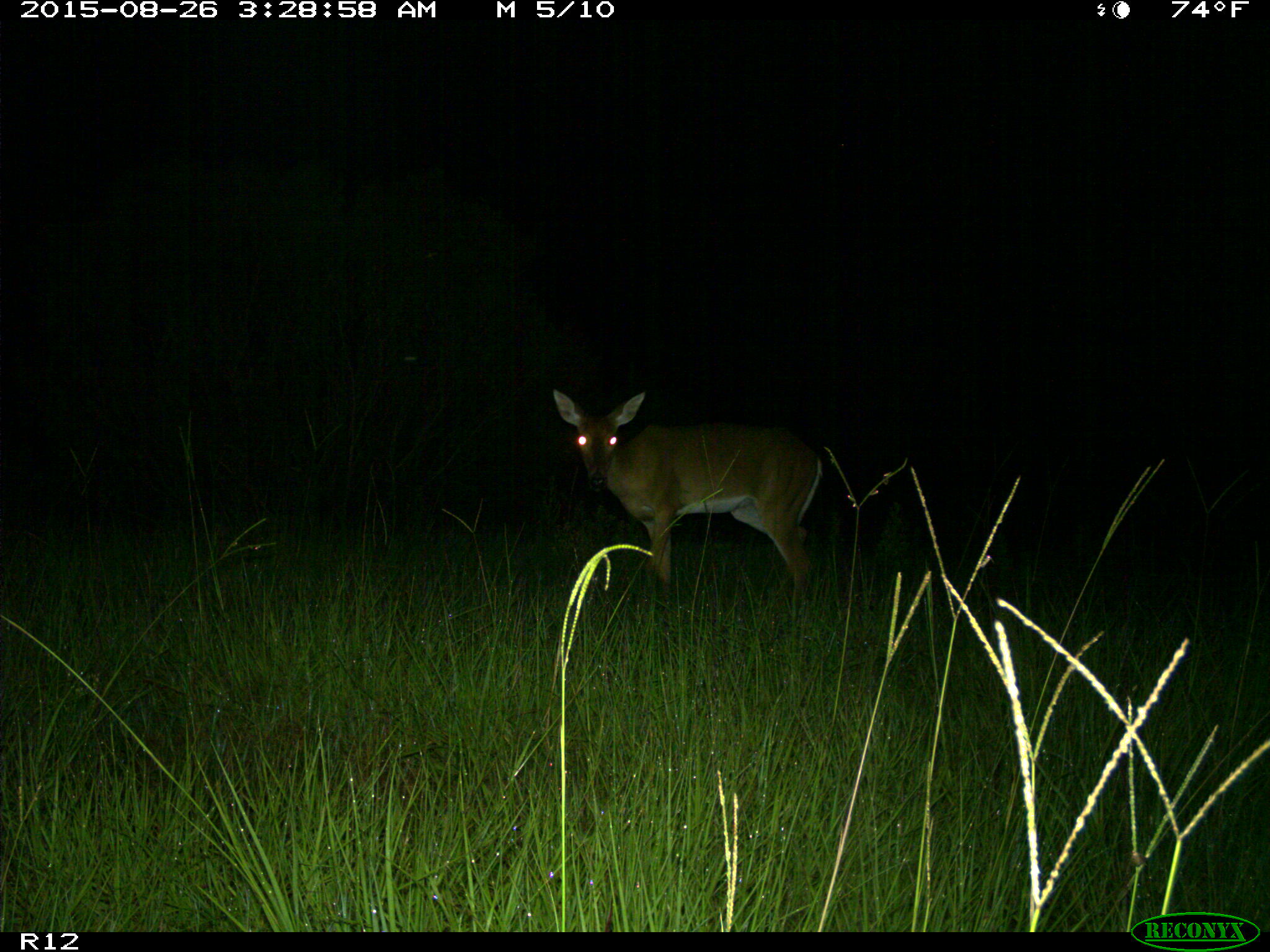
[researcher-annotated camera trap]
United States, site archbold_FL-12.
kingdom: Animalia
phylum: Chordata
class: Mammalia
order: Artiodactyla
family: Cervidae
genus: Odocoileus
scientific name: Odocoileus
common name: deer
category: unidentified deer